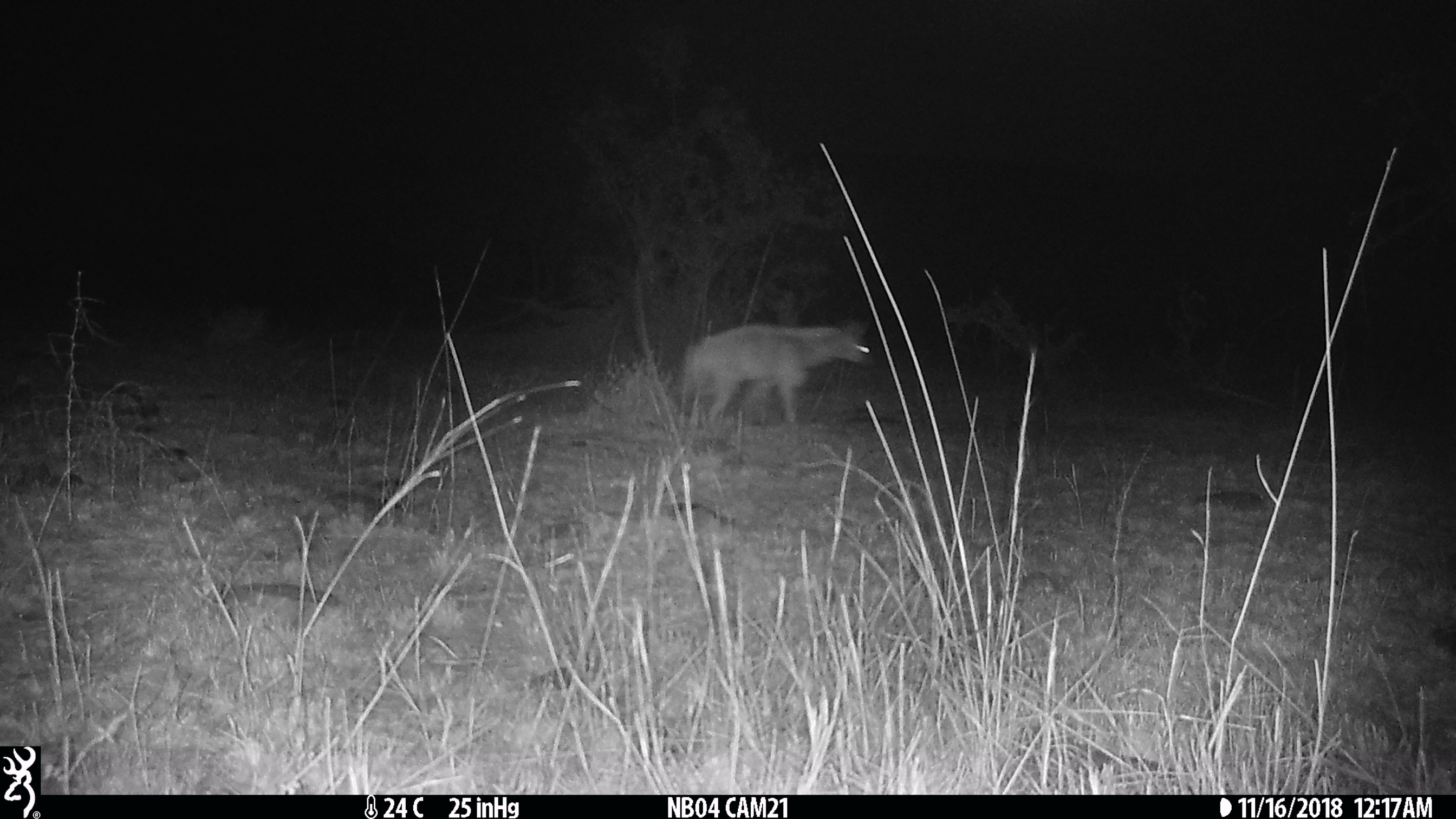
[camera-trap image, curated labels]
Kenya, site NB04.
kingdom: Animalia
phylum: Chordata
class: Mammalia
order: Carnivora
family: Hyaenidae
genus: Proteles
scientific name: Proteles cristatus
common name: aardwolf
Aardwolf (Proteles cristatus).